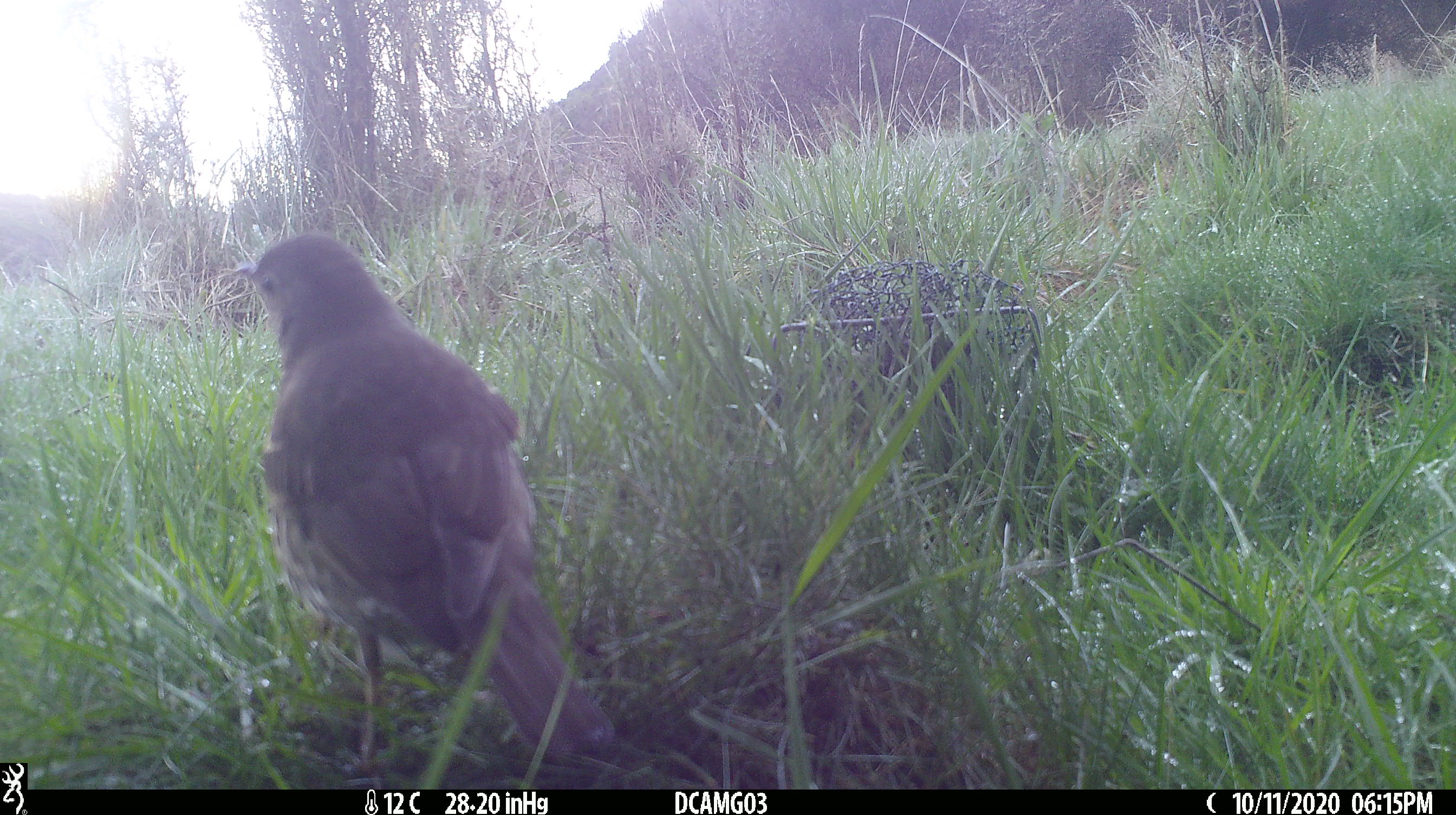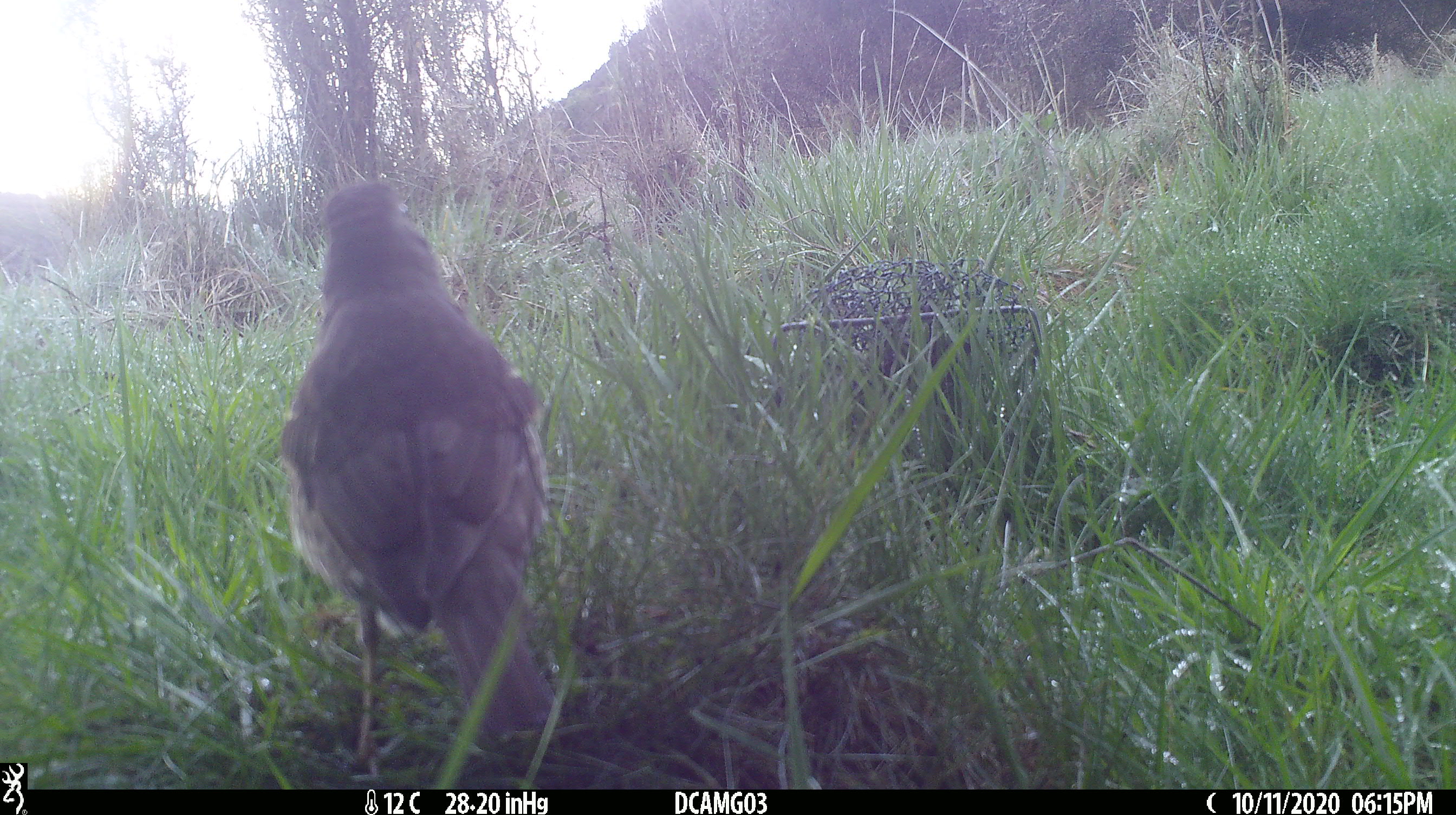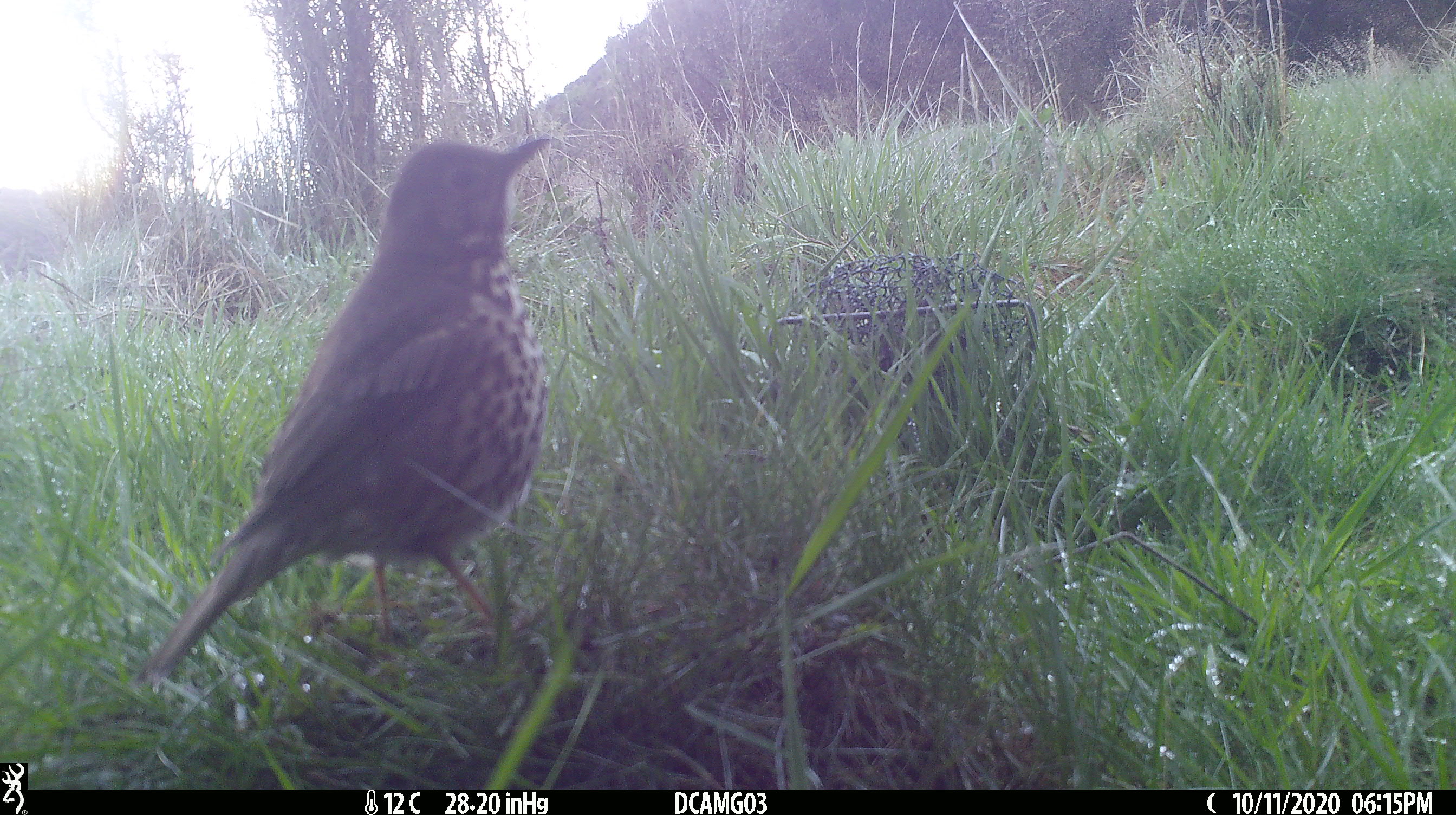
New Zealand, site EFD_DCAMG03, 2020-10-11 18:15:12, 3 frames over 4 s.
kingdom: Animalia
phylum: Chordata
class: Aves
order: Passeriformes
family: Turdidae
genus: Turdus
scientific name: Turdus philomelos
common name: song thrush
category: thrush